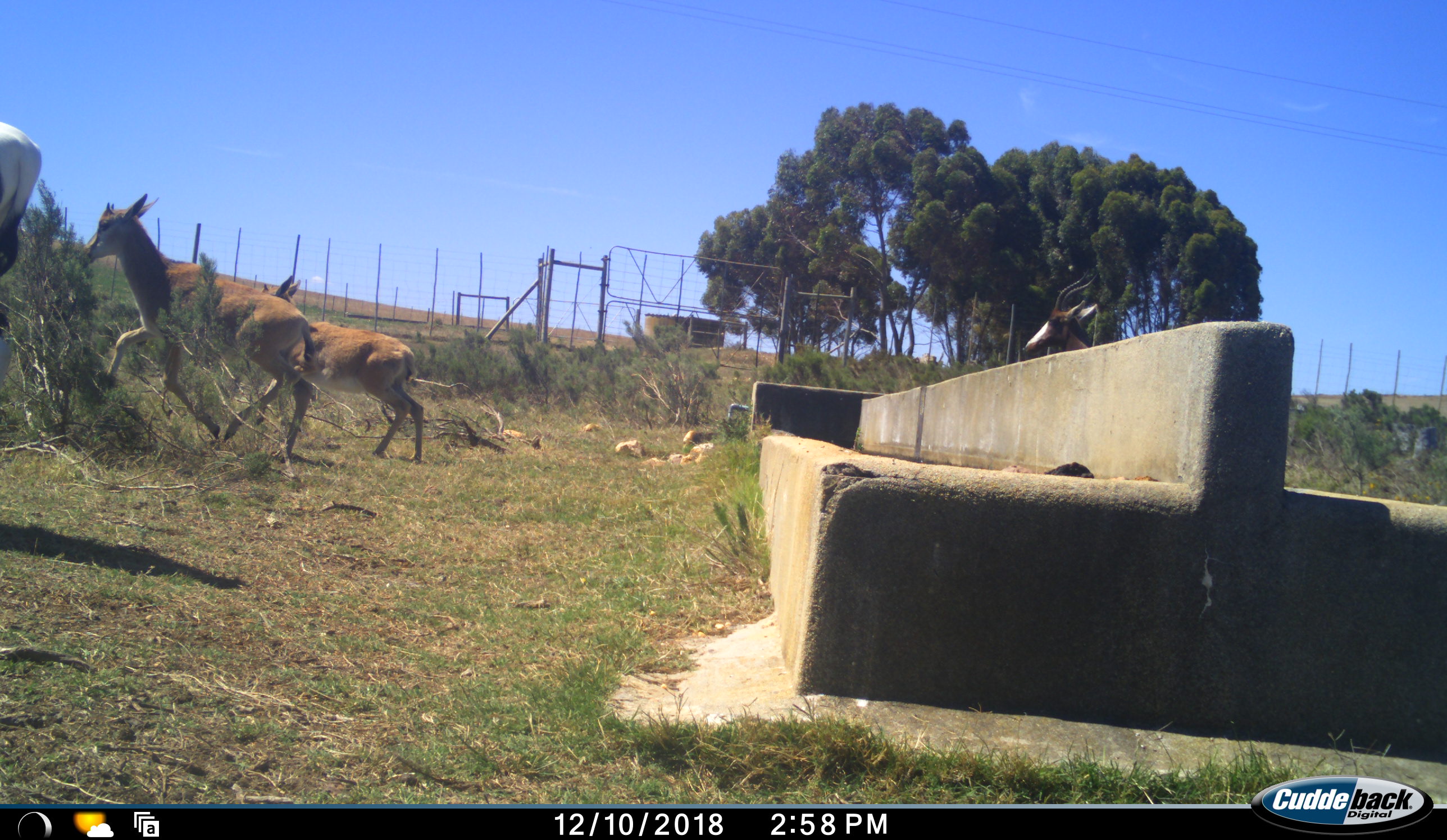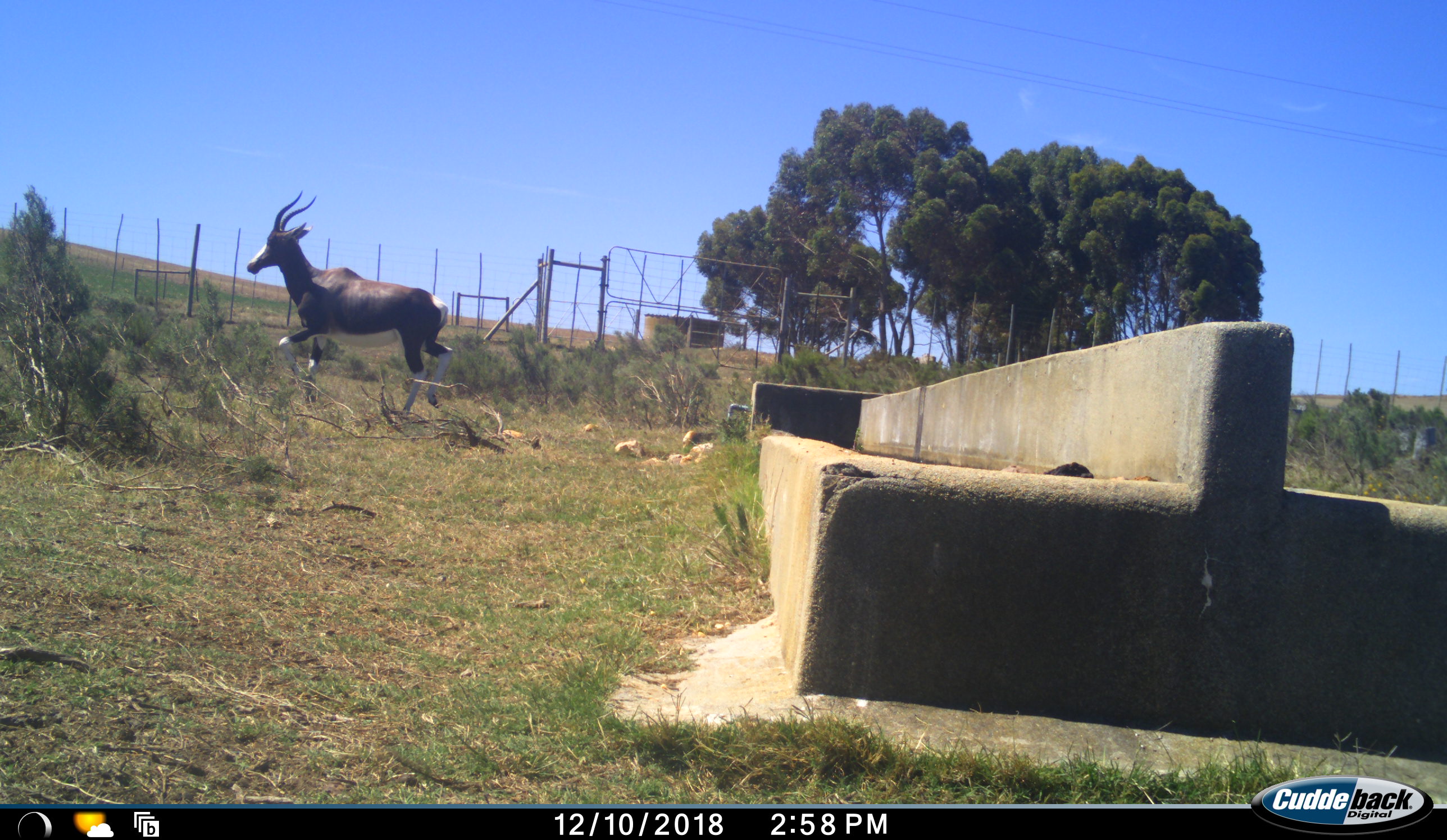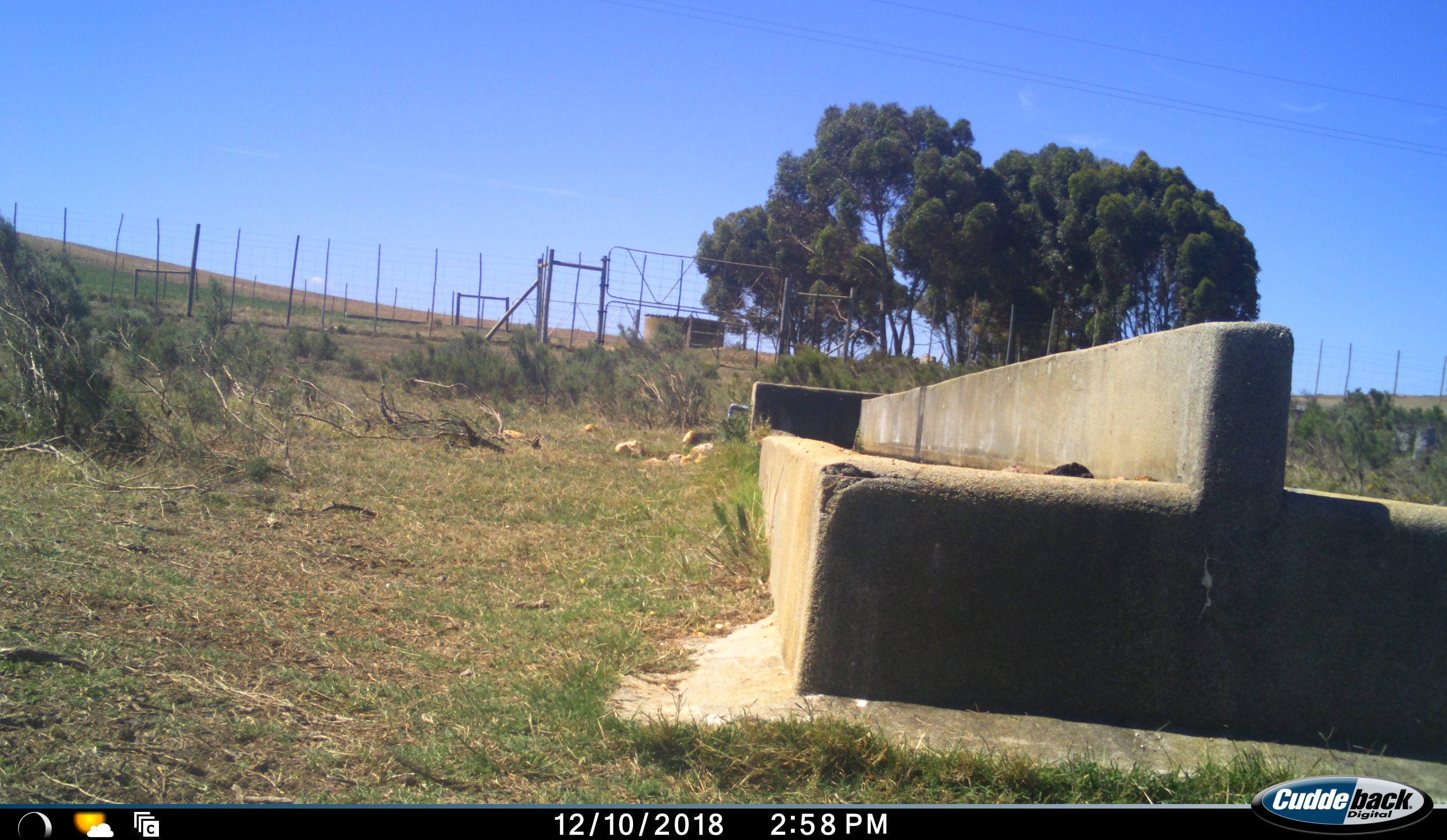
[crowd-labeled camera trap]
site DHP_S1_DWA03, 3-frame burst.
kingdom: Animalia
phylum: Chordata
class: Mammalia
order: Artiodactyla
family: Bovidae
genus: Damaliscus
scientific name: Damaliscus pygargus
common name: bontebok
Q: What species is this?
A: Bontebok (Damaliscus pygargus).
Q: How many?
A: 4.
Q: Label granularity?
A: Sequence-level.